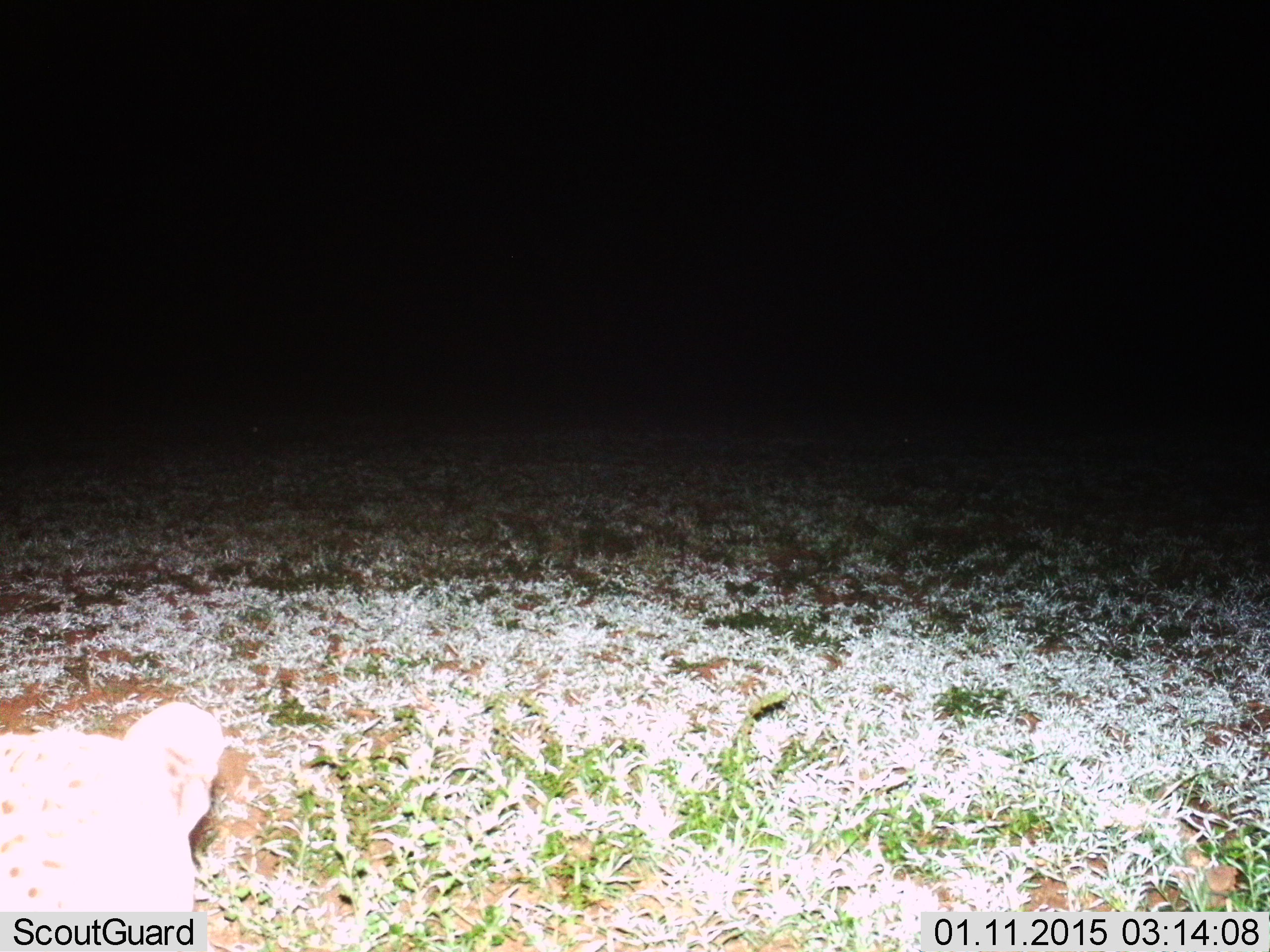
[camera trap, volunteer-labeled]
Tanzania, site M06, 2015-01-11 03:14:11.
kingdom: Animalia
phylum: Chordata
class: Mammalia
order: Carnivora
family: Felidae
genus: Acinonyx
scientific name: Acinonyx jubatus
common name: cheetah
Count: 1.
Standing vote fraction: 100%.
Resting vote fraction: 0%.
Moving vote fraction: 0%.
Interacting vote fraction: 0%.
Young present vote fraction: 0%.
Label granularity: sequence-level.